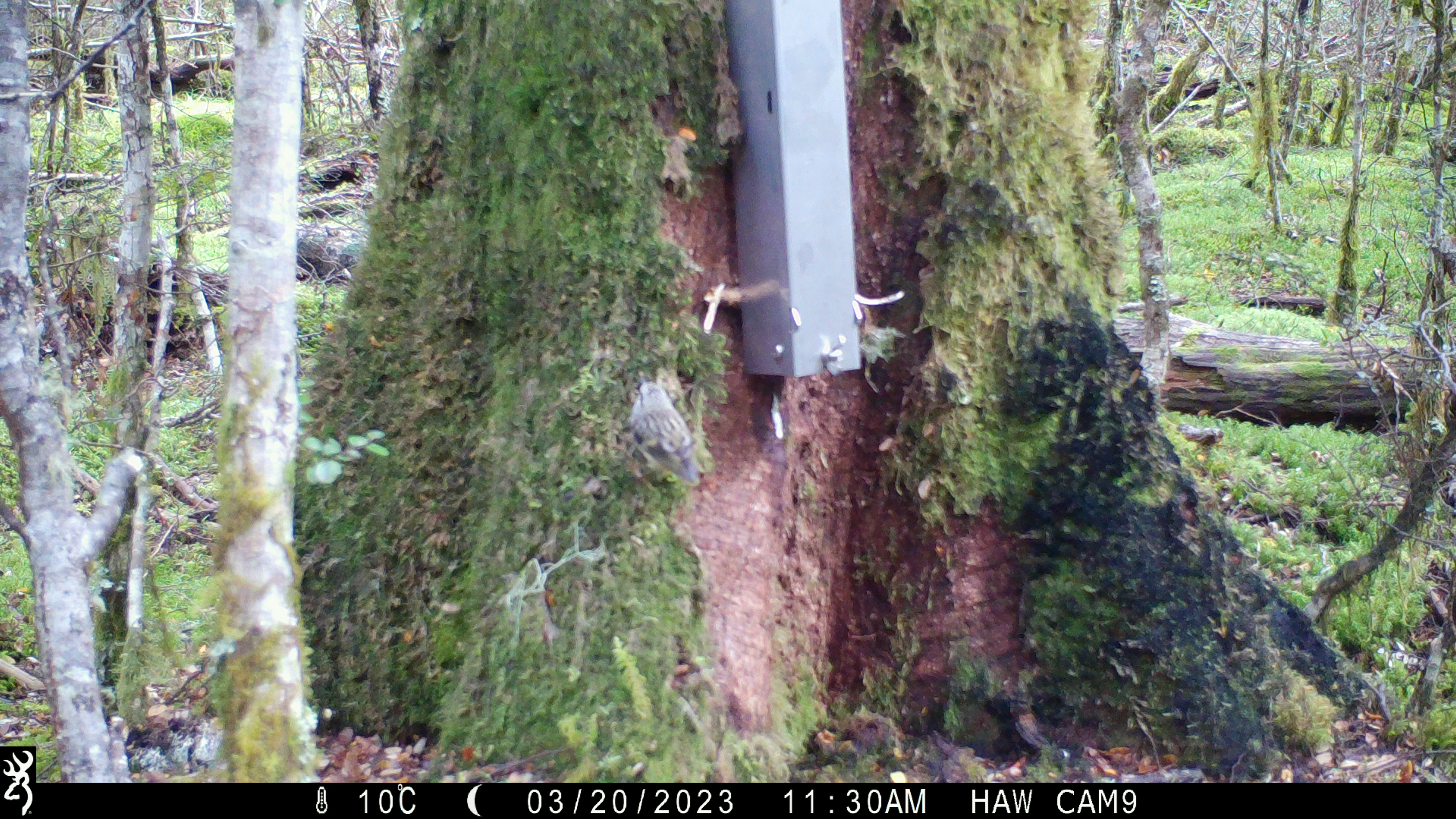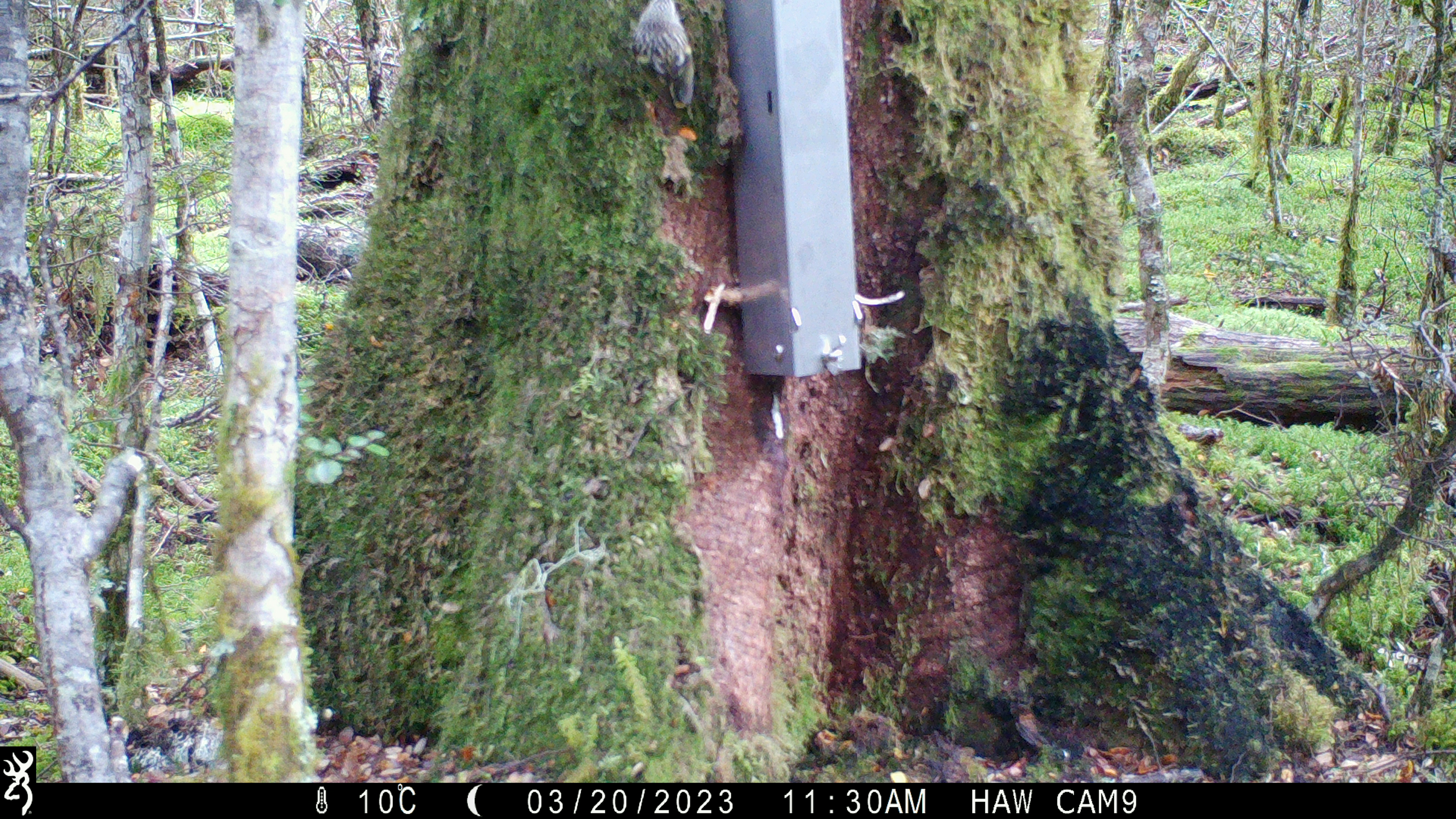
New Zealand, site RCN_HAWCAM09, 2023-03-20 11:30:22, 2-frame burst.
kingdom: Animalia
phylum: Chordata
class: Aves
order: Passeriformes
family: Acanthisittidae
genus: Acanthisitta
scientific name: Acanthisitta chloris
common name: rifleman